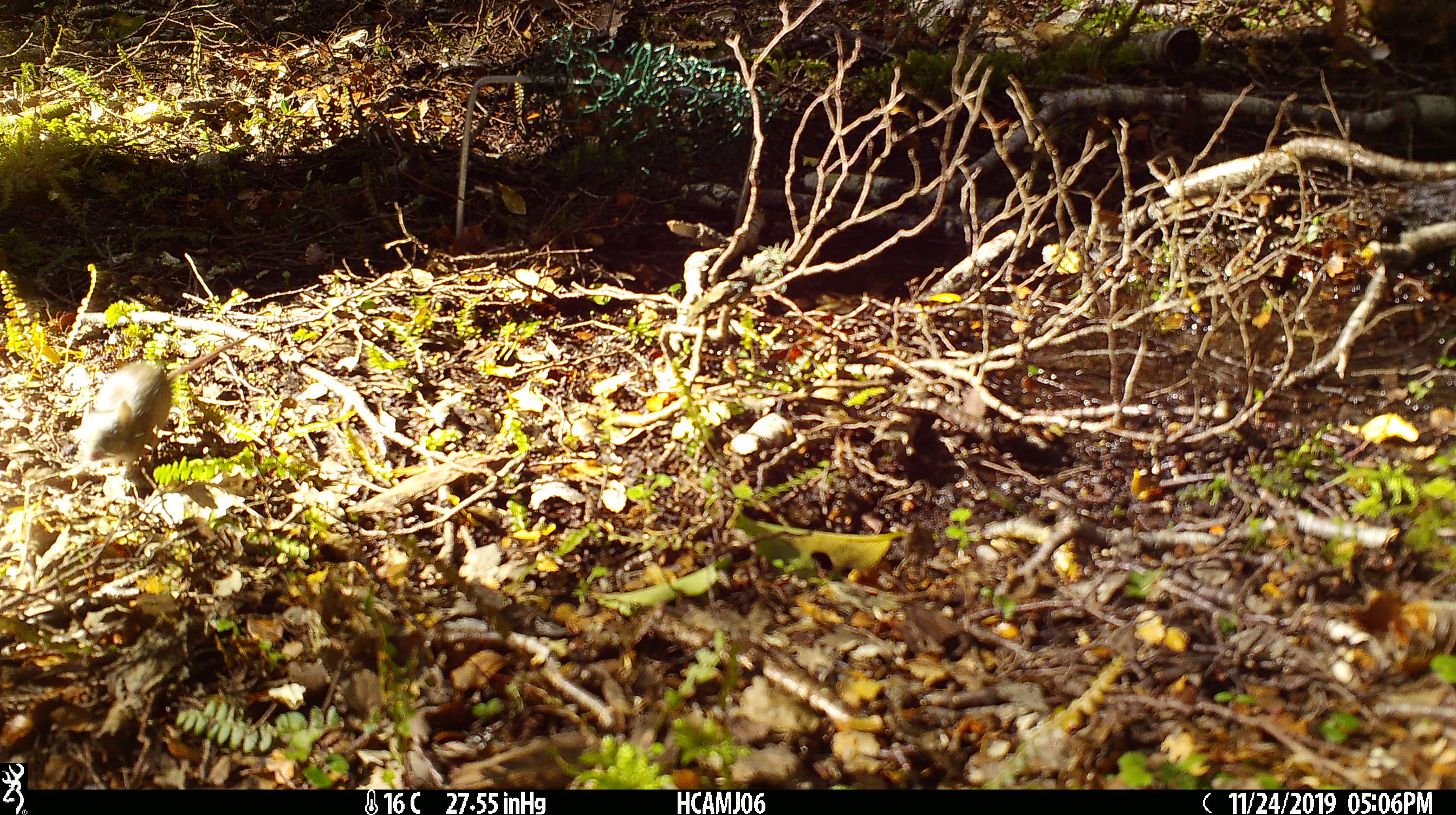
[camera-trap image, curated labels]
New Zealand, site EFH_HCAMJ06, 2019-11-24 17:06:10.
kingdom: Animalia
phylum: Chordata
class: Mammalia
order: Rodentia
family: Muridae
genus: Mus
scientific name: Mus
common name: mouse